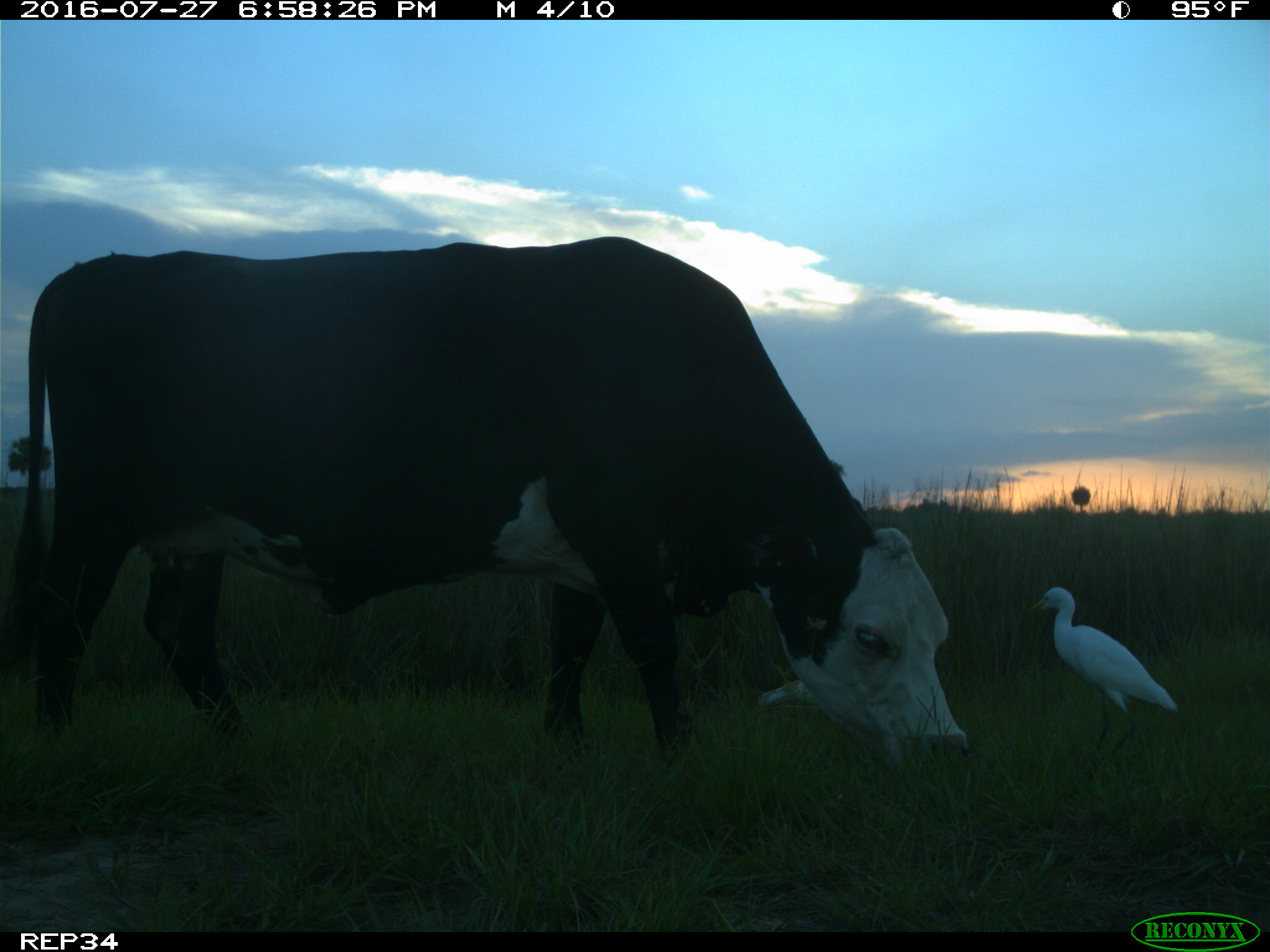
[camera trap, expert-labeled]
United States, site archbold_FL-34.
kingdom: Animalia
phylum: Chordata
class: Mammalia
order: Artiodactyla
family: Bovidae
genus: Bos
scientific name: Bos taurus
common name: domestic cow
Bos taurus (domestic cow).